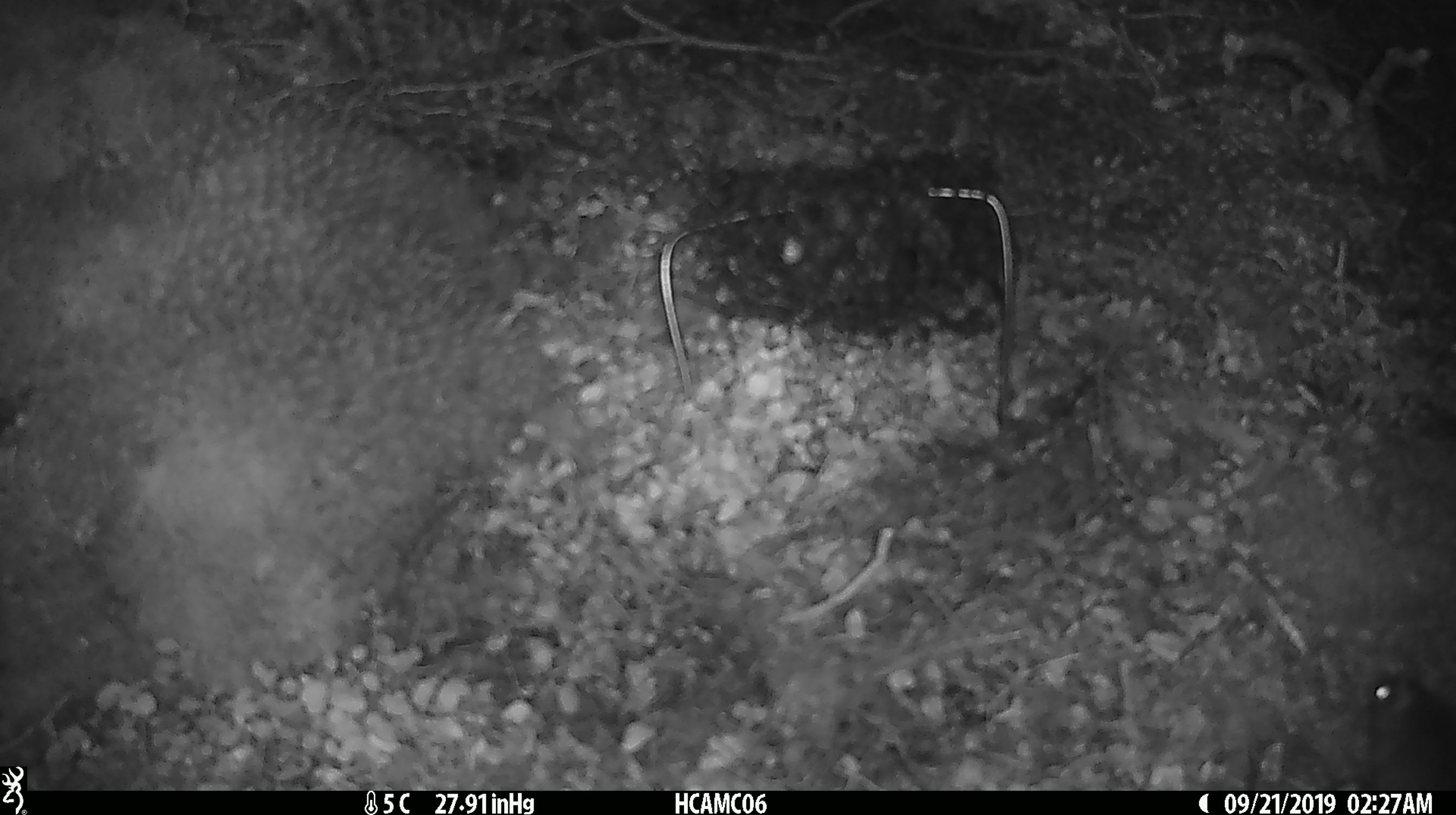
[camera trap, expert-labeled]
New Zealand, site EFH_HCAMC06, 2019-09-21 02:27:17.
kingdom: Animalia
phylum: Chordata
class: Mammalia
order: Rodentia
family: Muridae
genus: Mus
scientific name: Mus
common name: mouse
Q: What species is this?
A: Mouse (Mus).